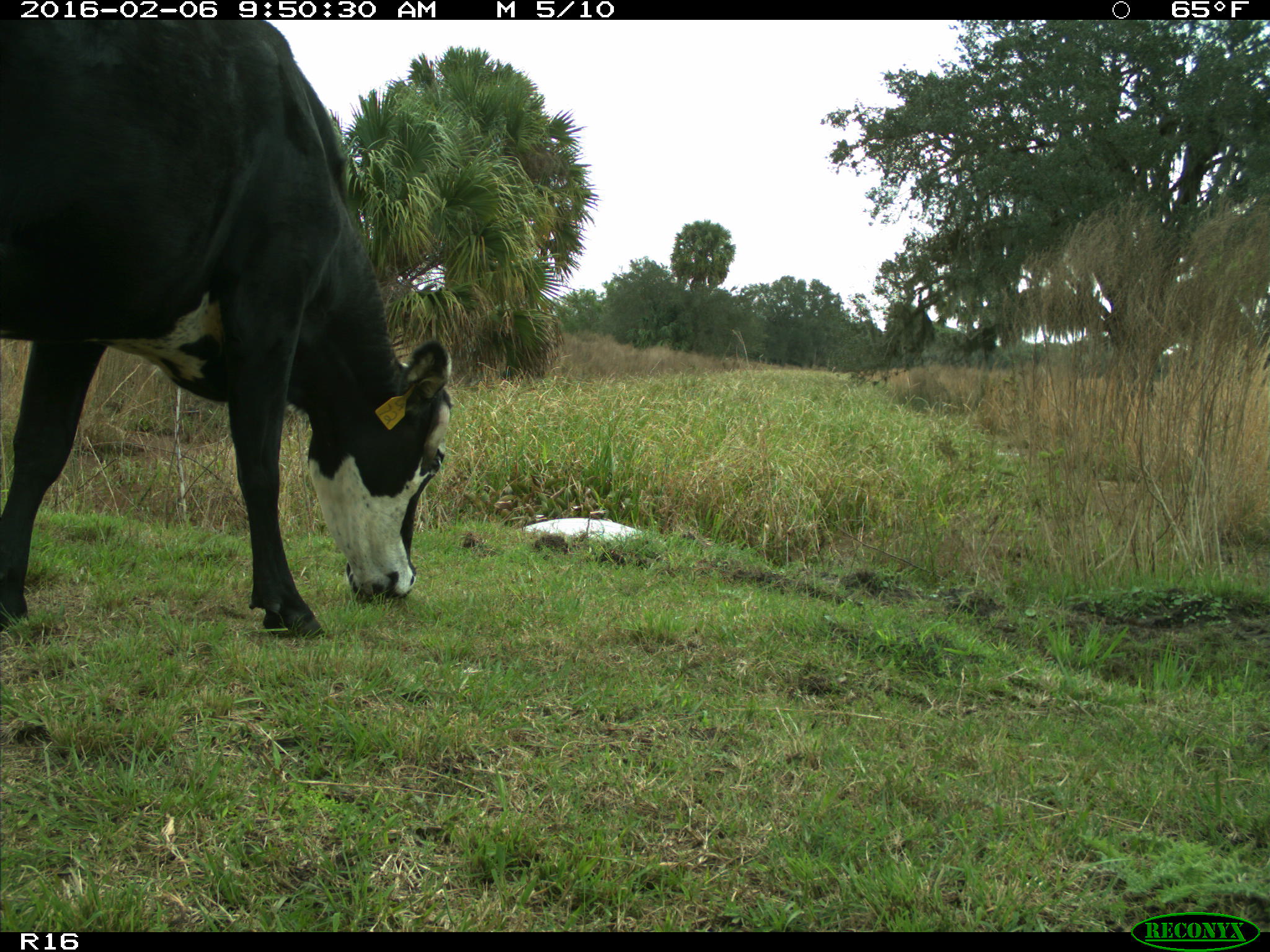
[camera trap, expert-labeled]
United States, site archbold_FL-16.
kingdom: Animalia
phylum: Chordata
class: Mammalia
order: Artiodactyla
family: Bovidae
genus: Bos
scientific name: Bos taurus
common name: domestic cow